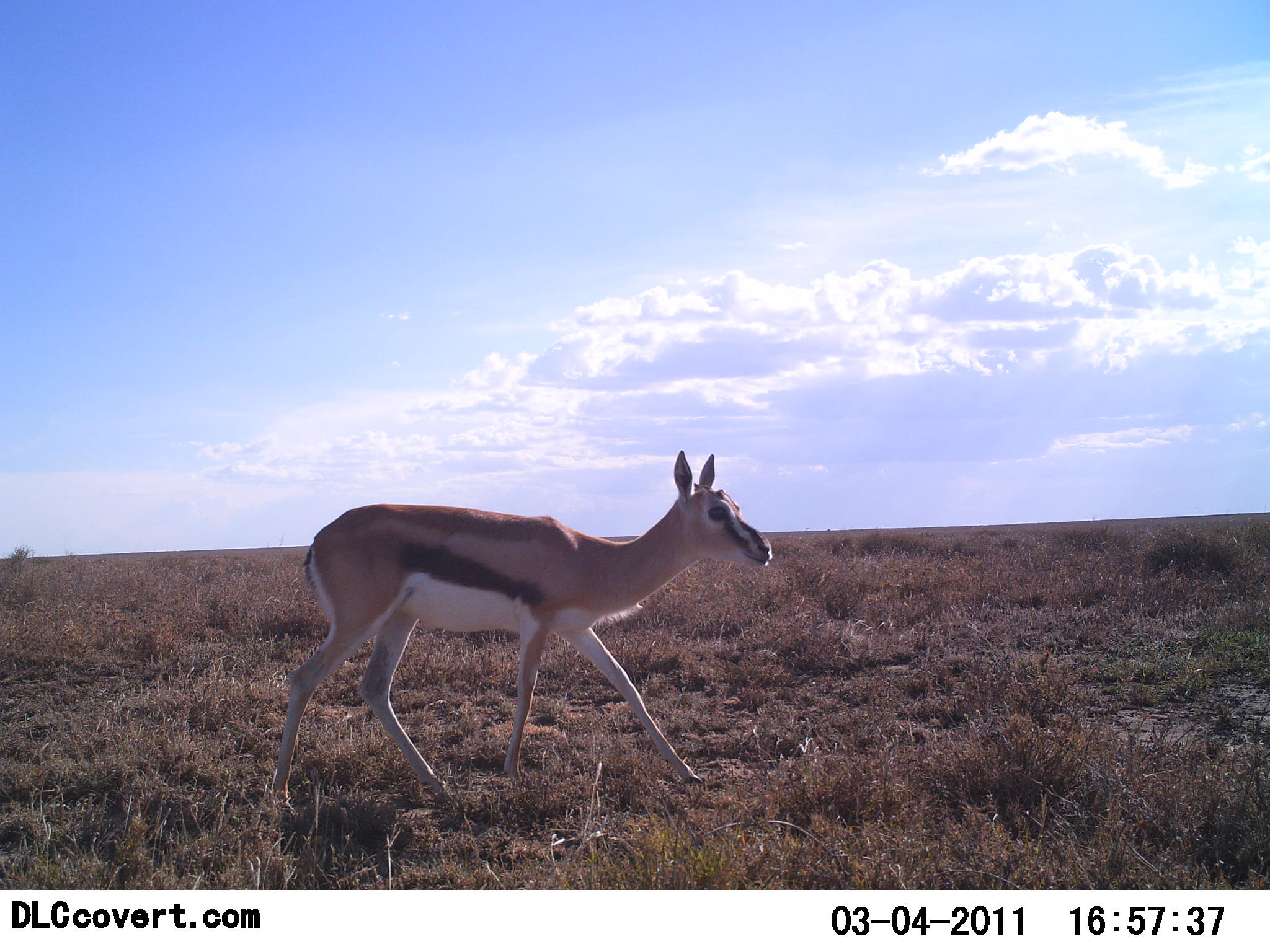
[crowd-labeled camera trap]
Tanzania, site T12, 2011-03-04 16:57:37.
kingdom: Animalia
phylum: Chordata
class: Mammalia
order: Artiodactyla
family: Bovidae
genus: Eudorcas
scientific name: Eudorcas thomsonii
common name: thomson's gazelle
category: gazellethomsons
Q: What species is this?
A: Gazellethomsons (thomson's gazelle) (Eudorcas thomsonii).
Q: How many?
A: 1.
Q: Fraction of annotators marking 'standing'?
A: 7%.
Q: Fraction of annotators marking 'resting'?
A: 0%.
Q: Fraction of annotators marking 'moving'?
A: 100%.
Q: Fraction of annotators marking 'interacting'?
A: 0%.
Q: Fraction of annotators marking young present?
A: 13%.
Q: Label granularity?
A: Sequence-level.